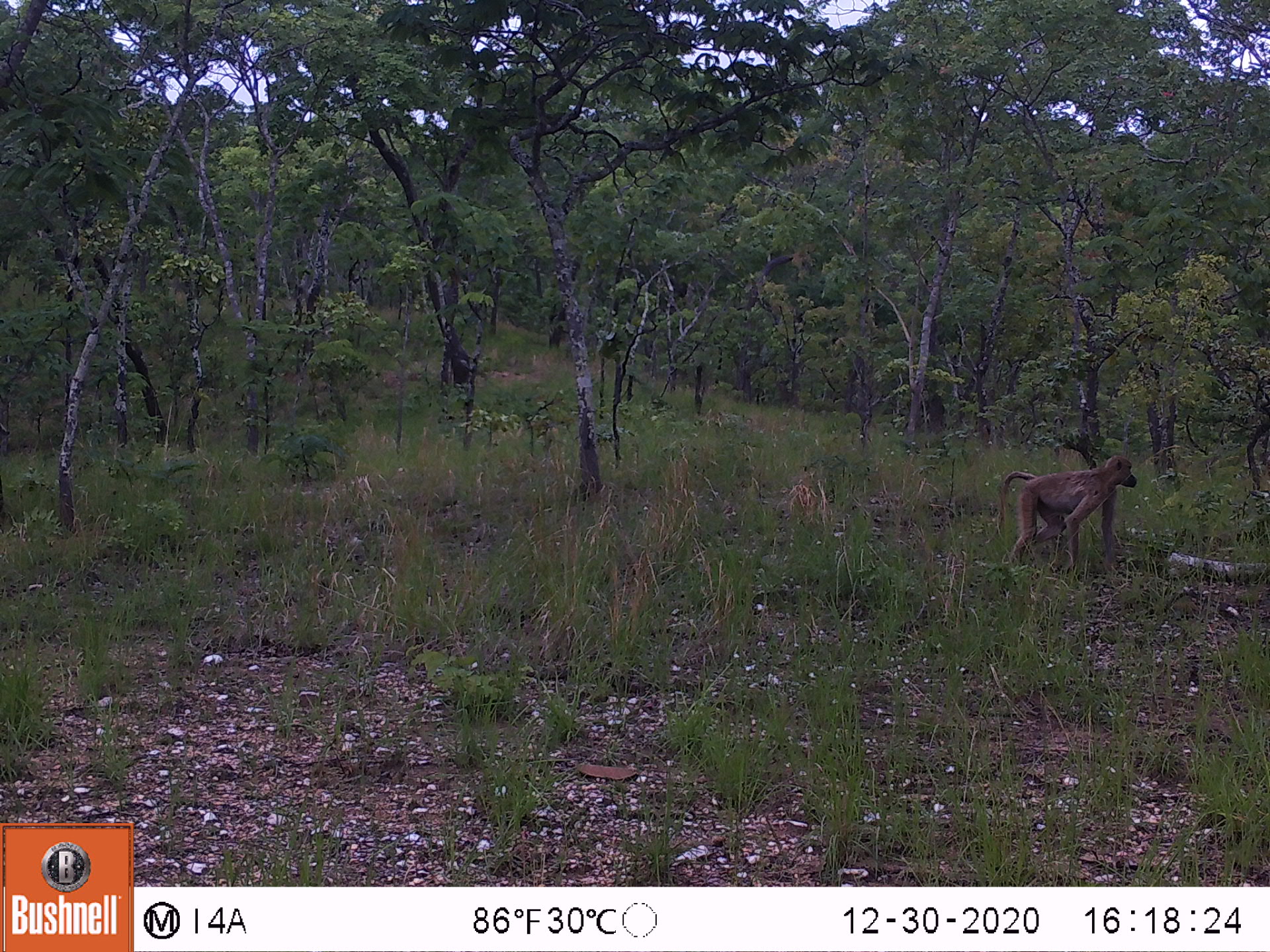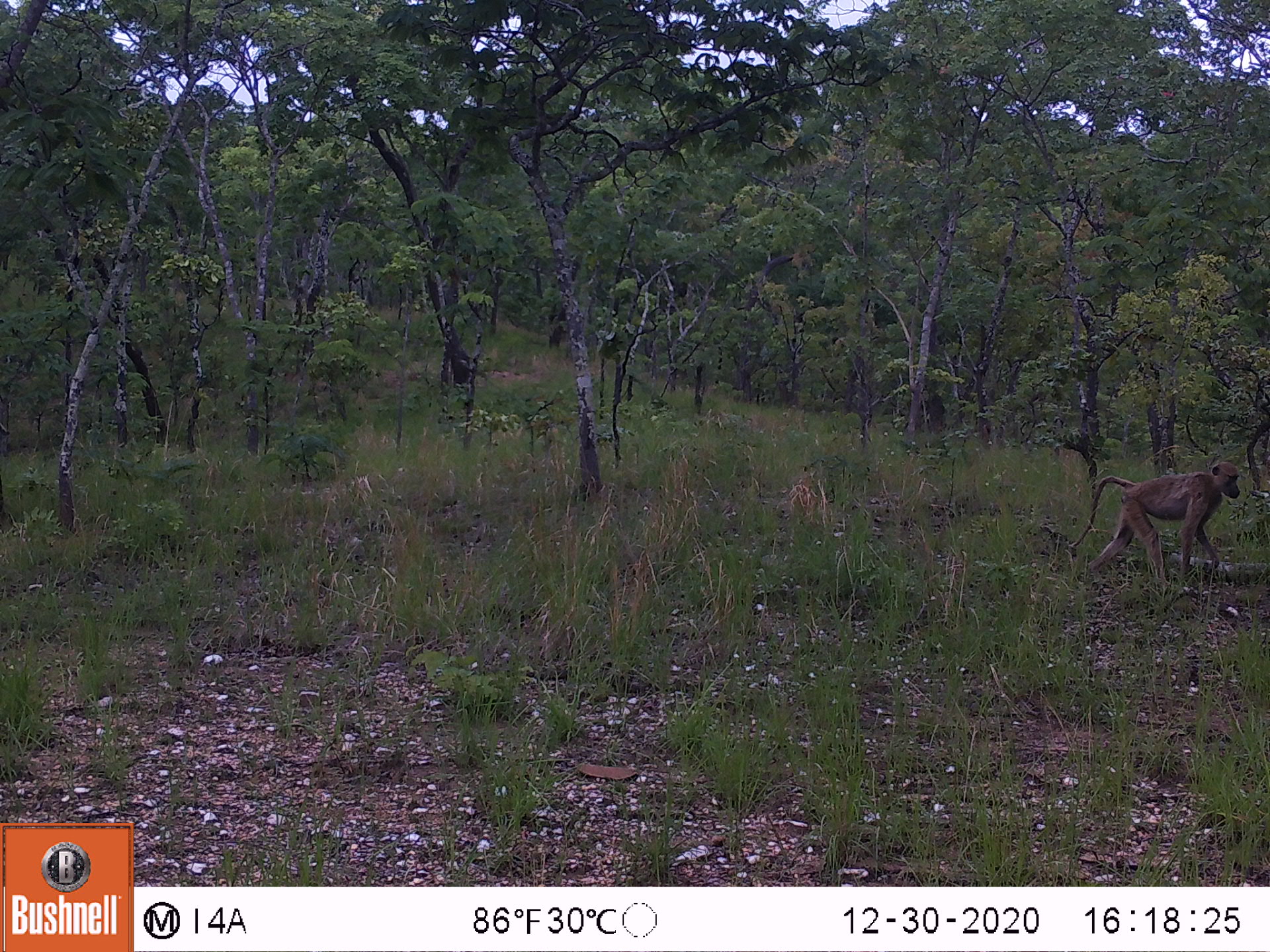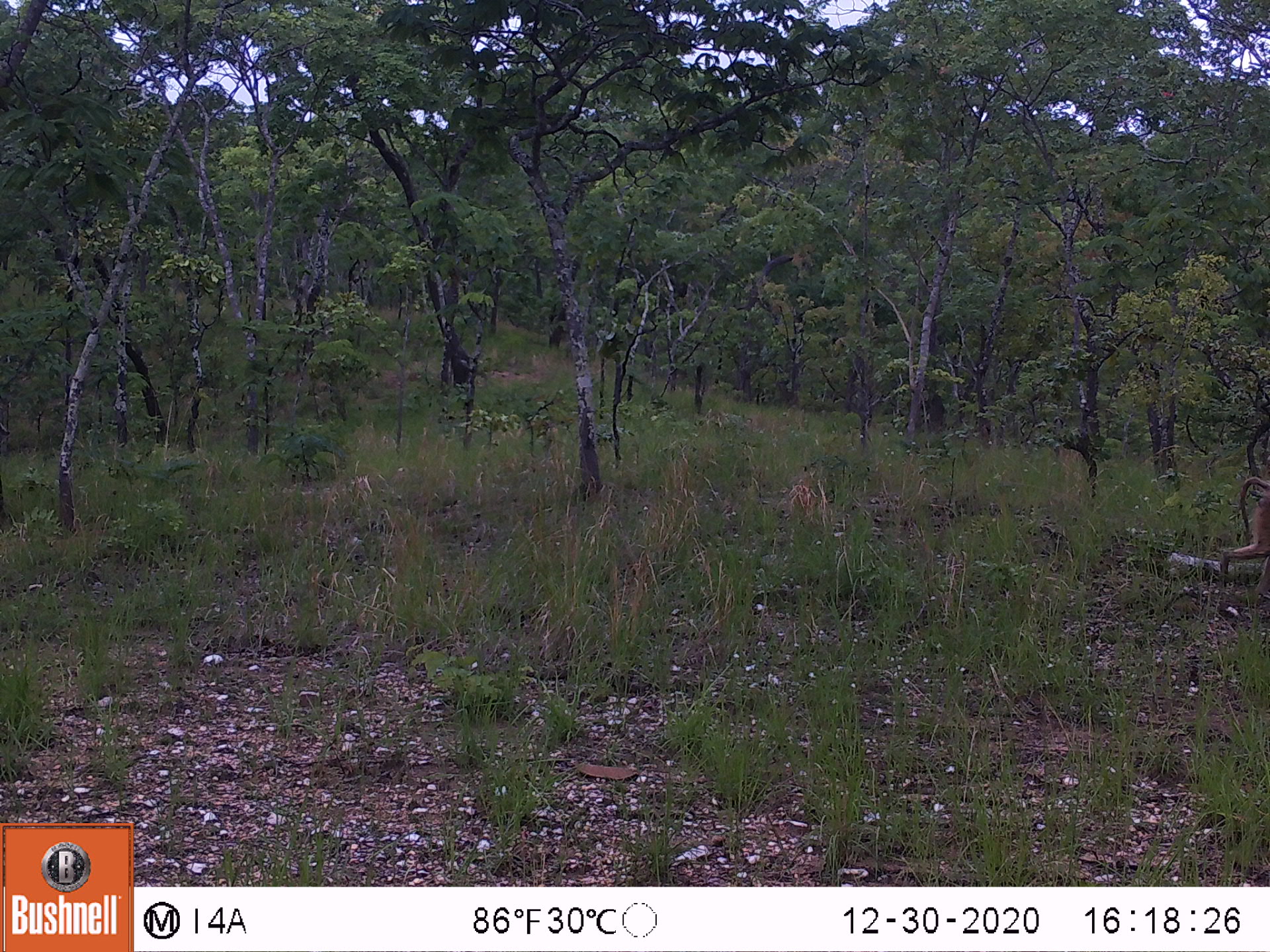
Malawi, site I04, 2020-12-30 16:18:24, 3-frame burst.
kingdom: Animalia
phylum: Chordata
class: Mammalia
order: Primates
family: Cercopithecidae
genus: Papio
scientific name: Papio cynocephalus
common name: yellow baboon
Yellow baboon (Papio cynocephalus), count 1.